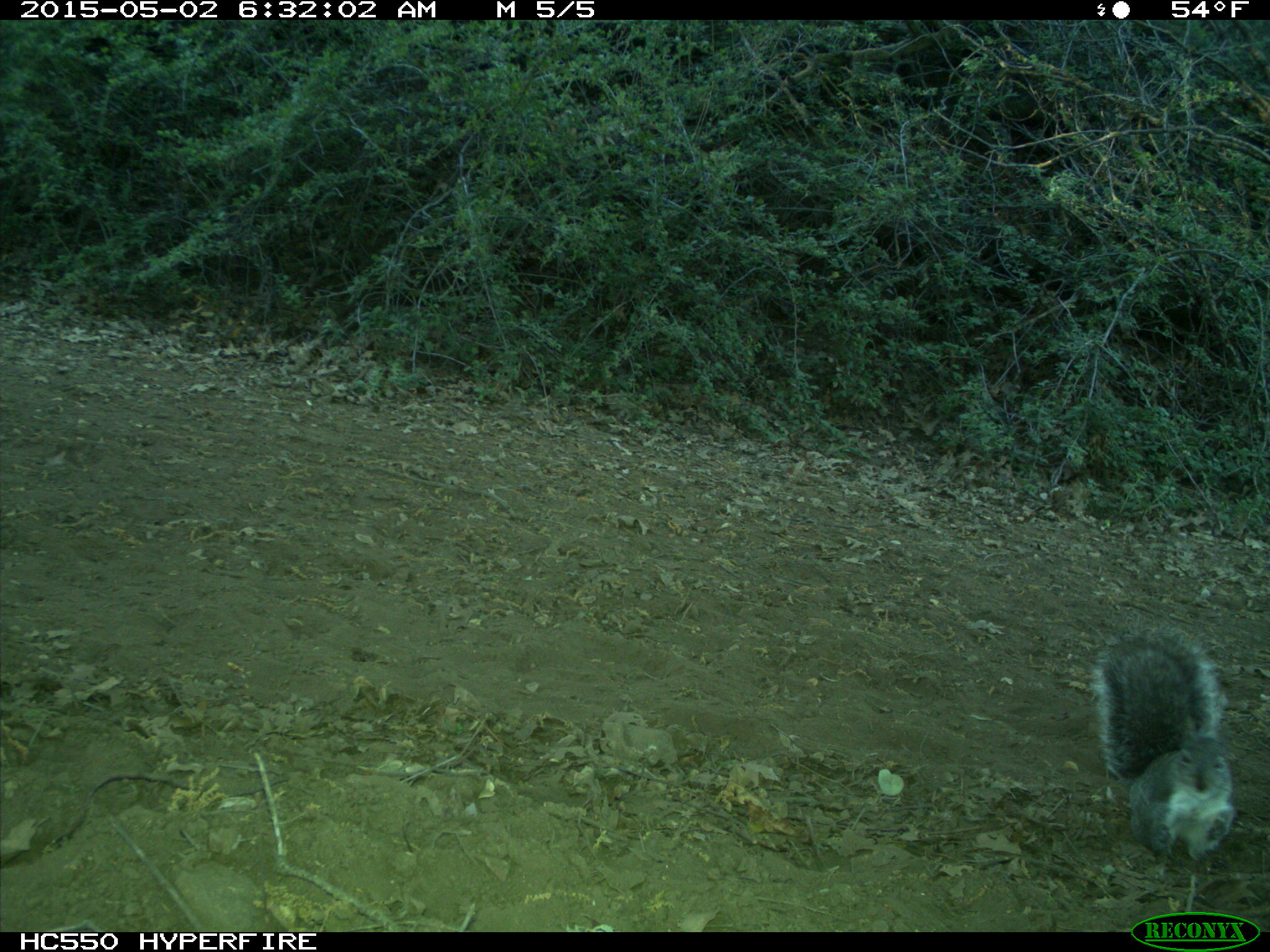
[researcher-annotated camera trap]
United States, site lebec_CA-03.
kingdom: Animalia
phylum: Chordata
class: Mammalia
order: Rodentia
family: Sciuridae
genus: Sciurus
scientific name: Sciurus carolinensis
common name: eastern gray squirrel